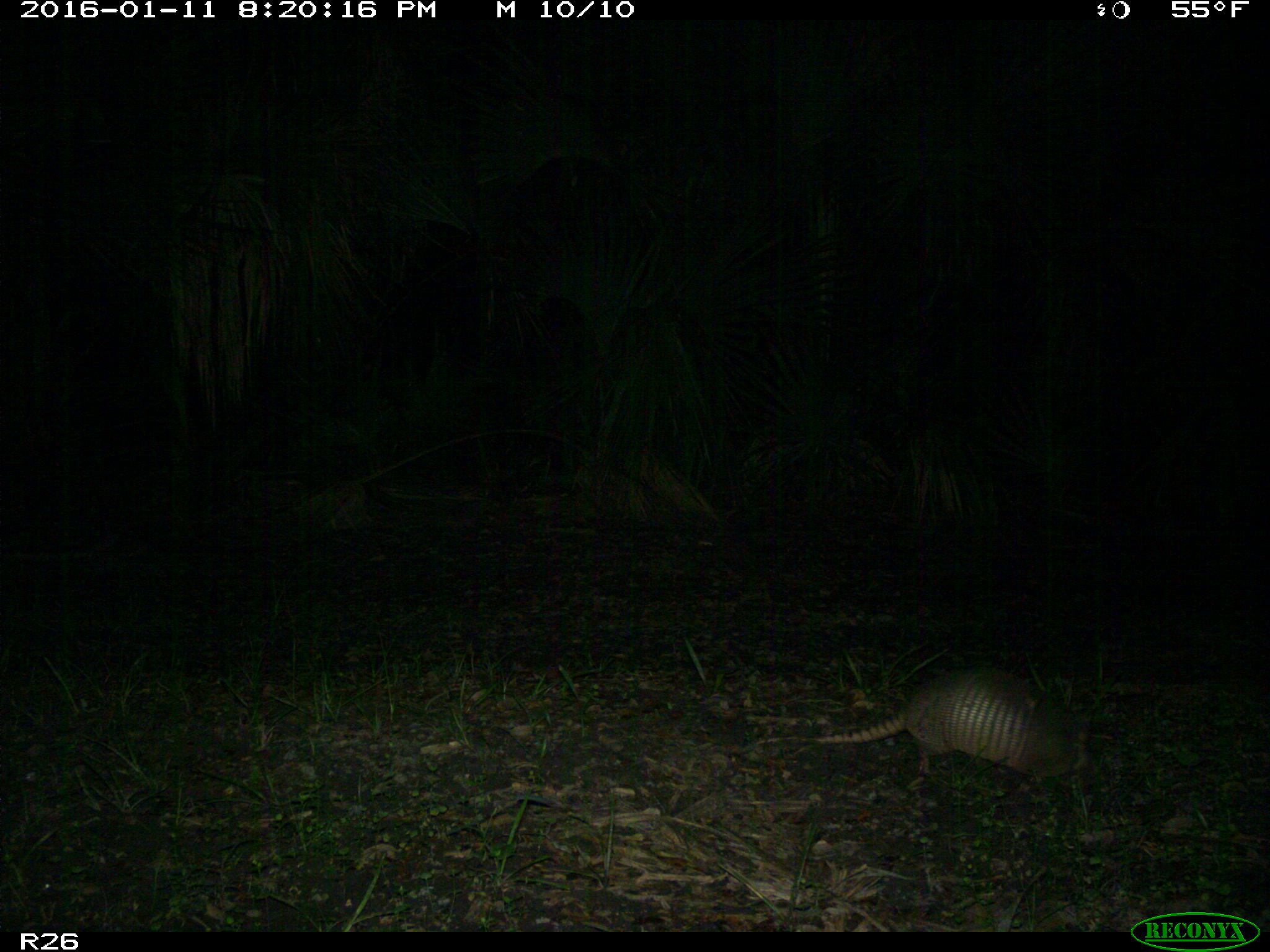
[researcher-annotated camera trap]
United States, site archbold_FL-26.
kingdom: Animalia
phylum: Chordata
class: Mammalia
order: Cingulata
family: Dasypodidae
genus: Dasypus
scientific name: Dasypus novemcinctus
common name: nine-banded armadillo